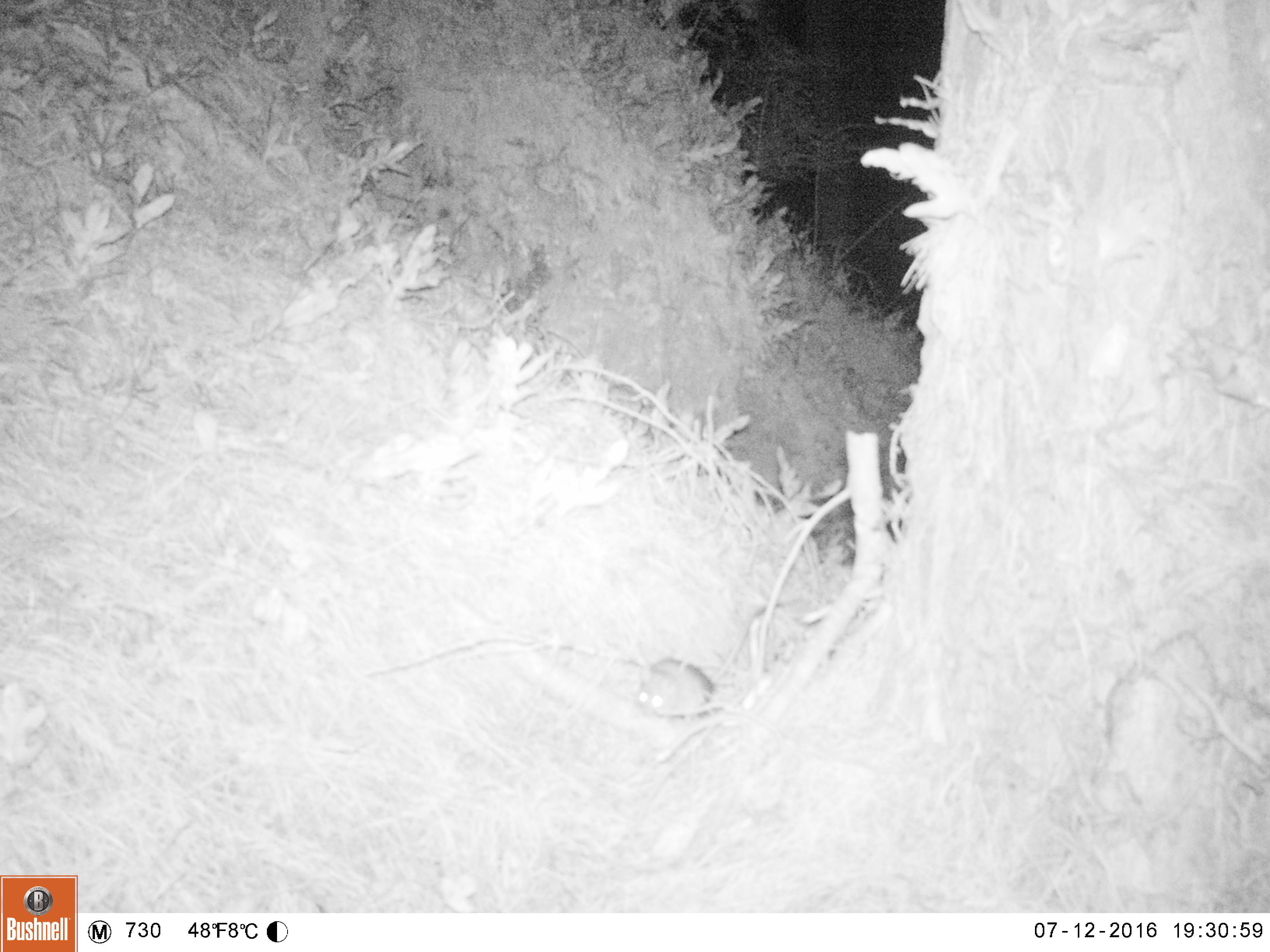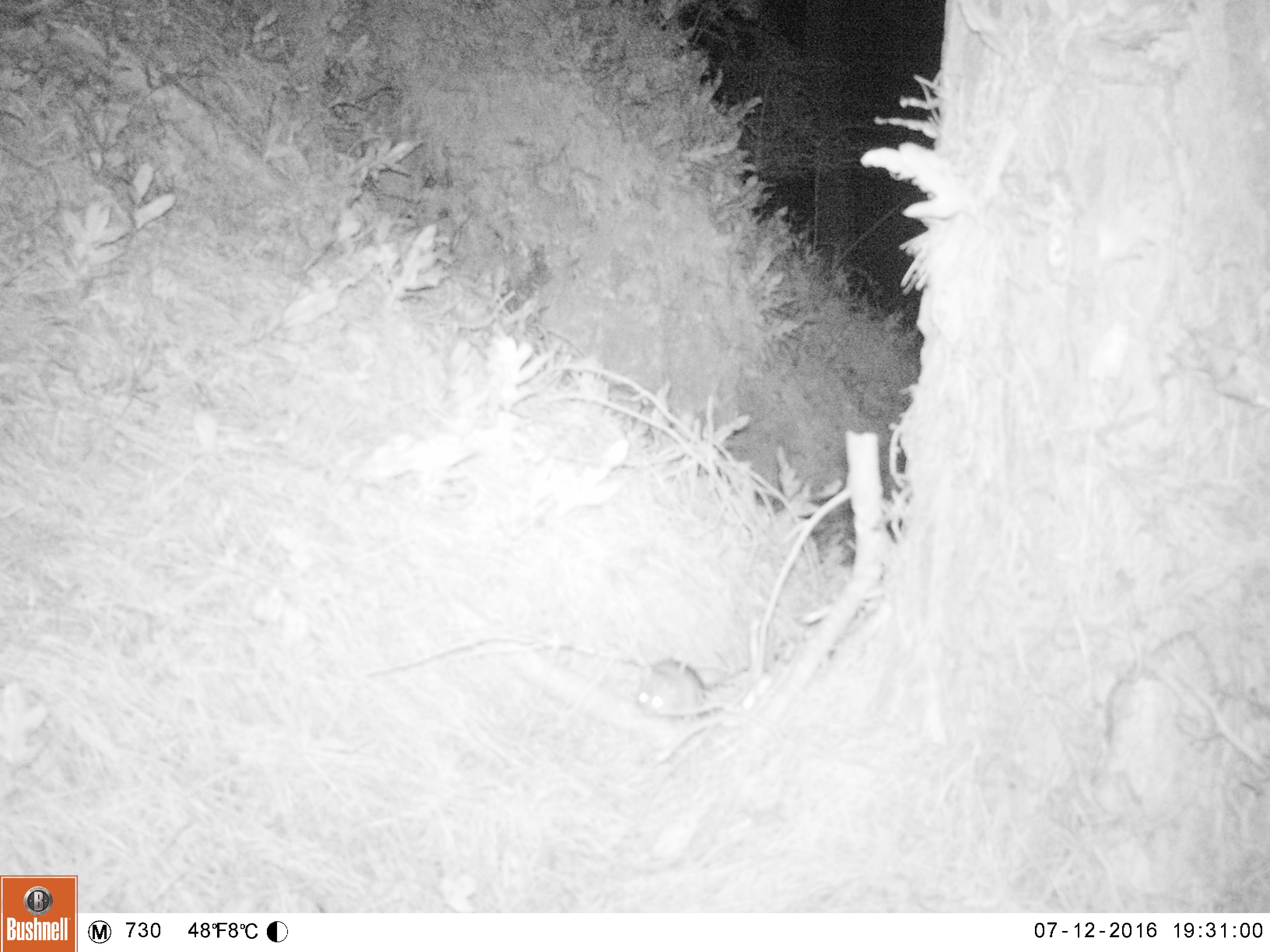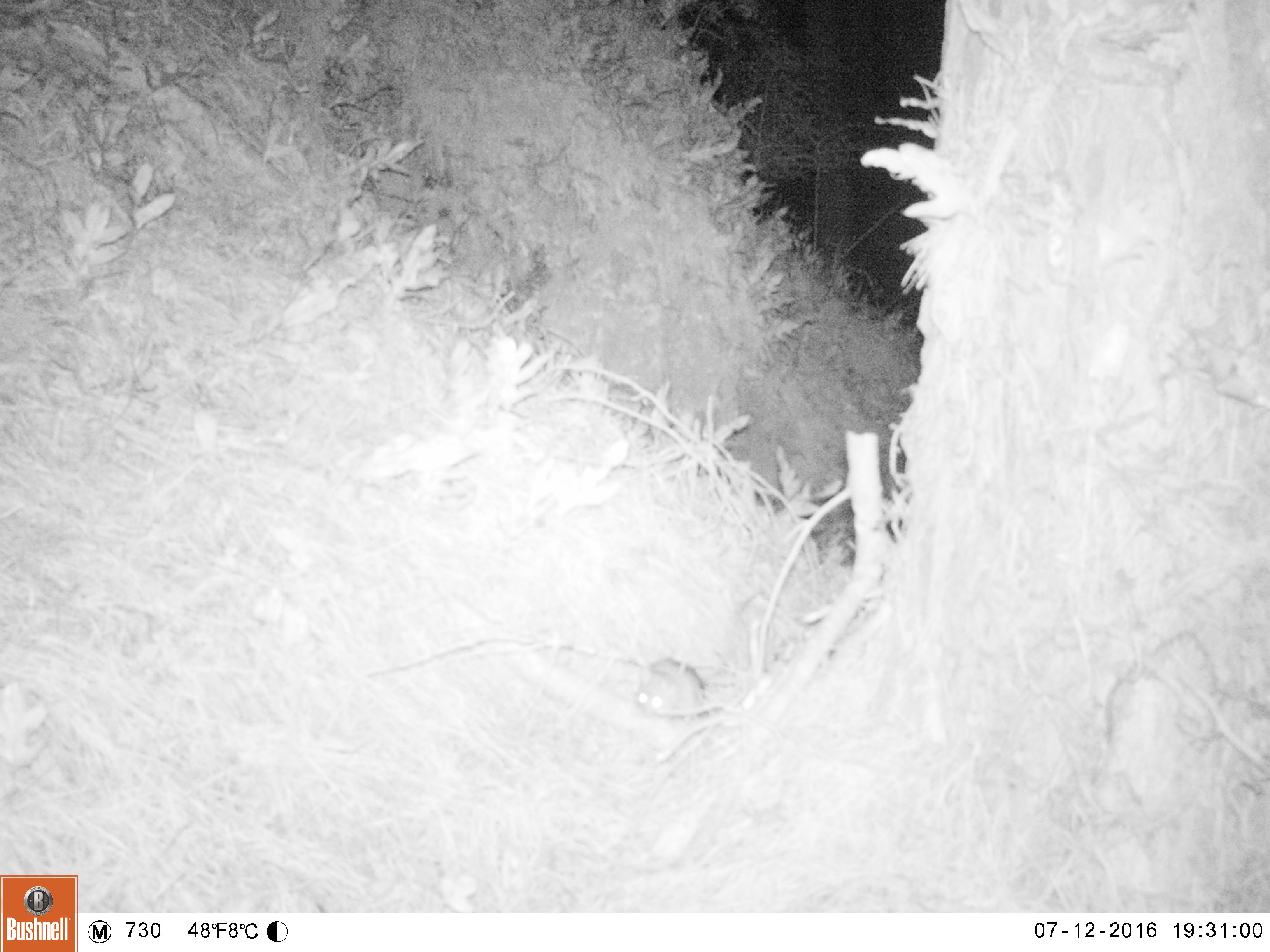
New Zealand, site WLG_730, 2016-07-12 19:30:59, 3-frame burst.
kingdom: Animalia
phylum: Chordata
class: Mammalia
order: Rodentia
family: Muridae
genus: Rattus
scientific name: Rattus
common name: rat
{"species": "rat (Rattus)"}